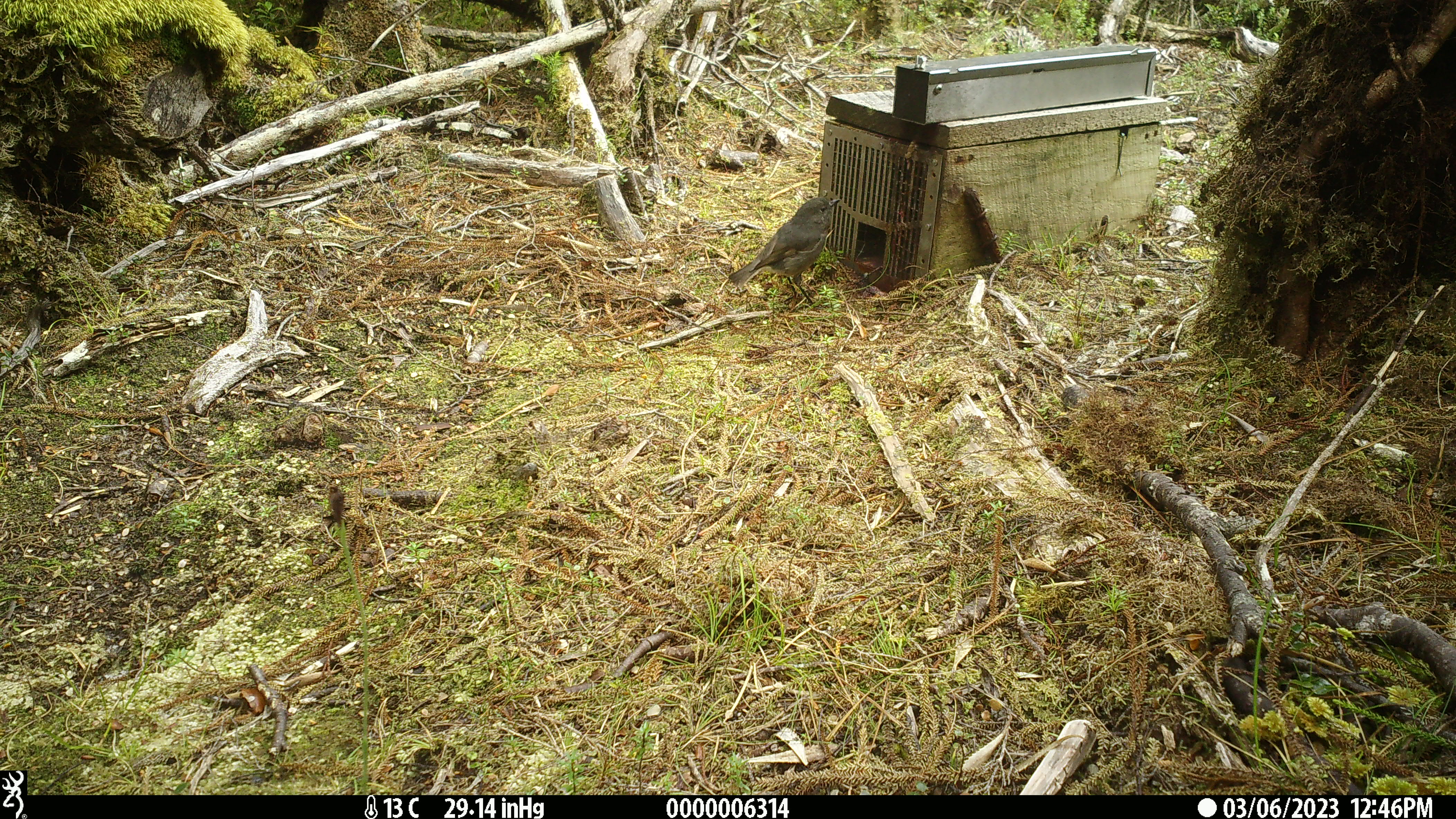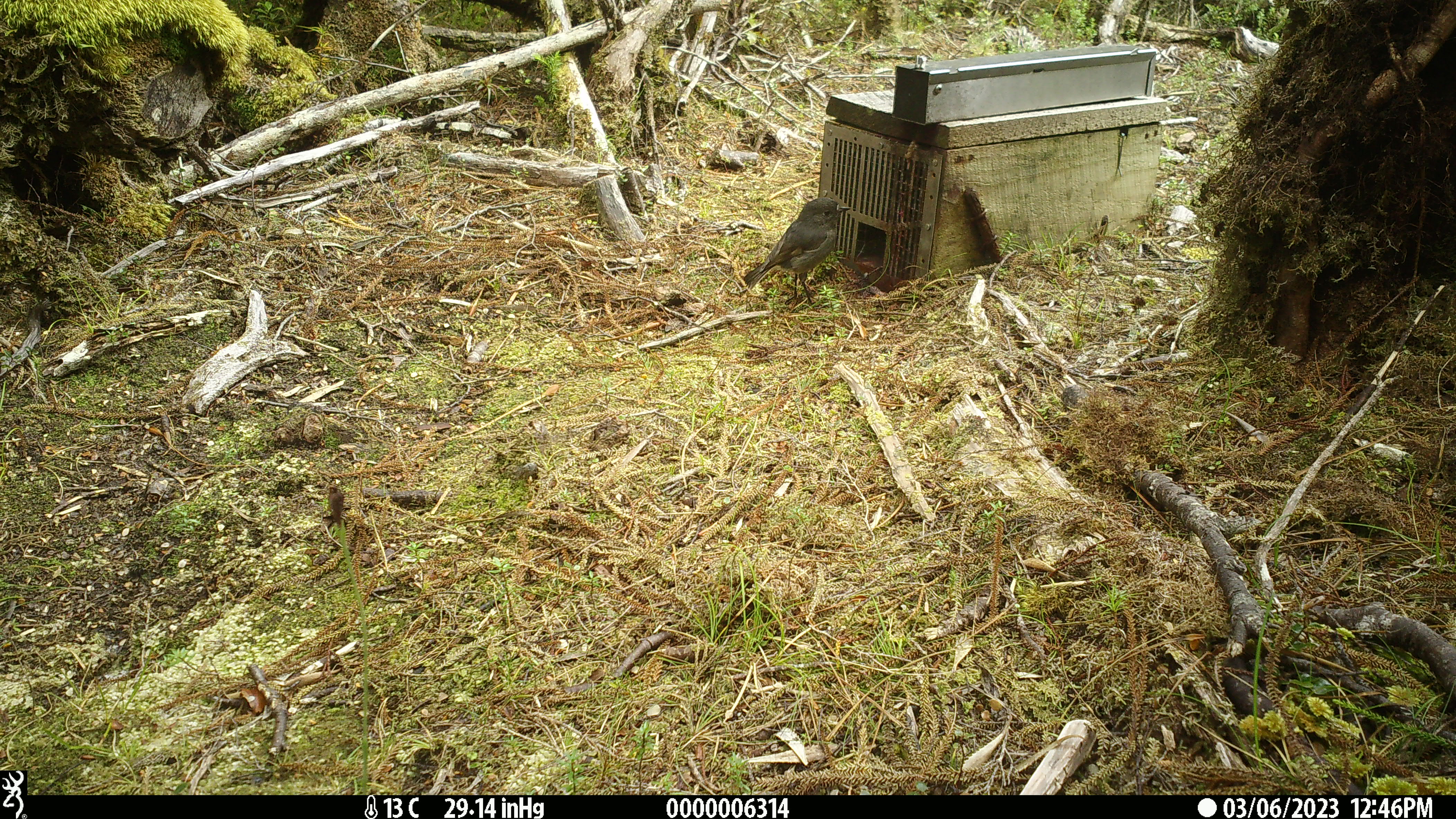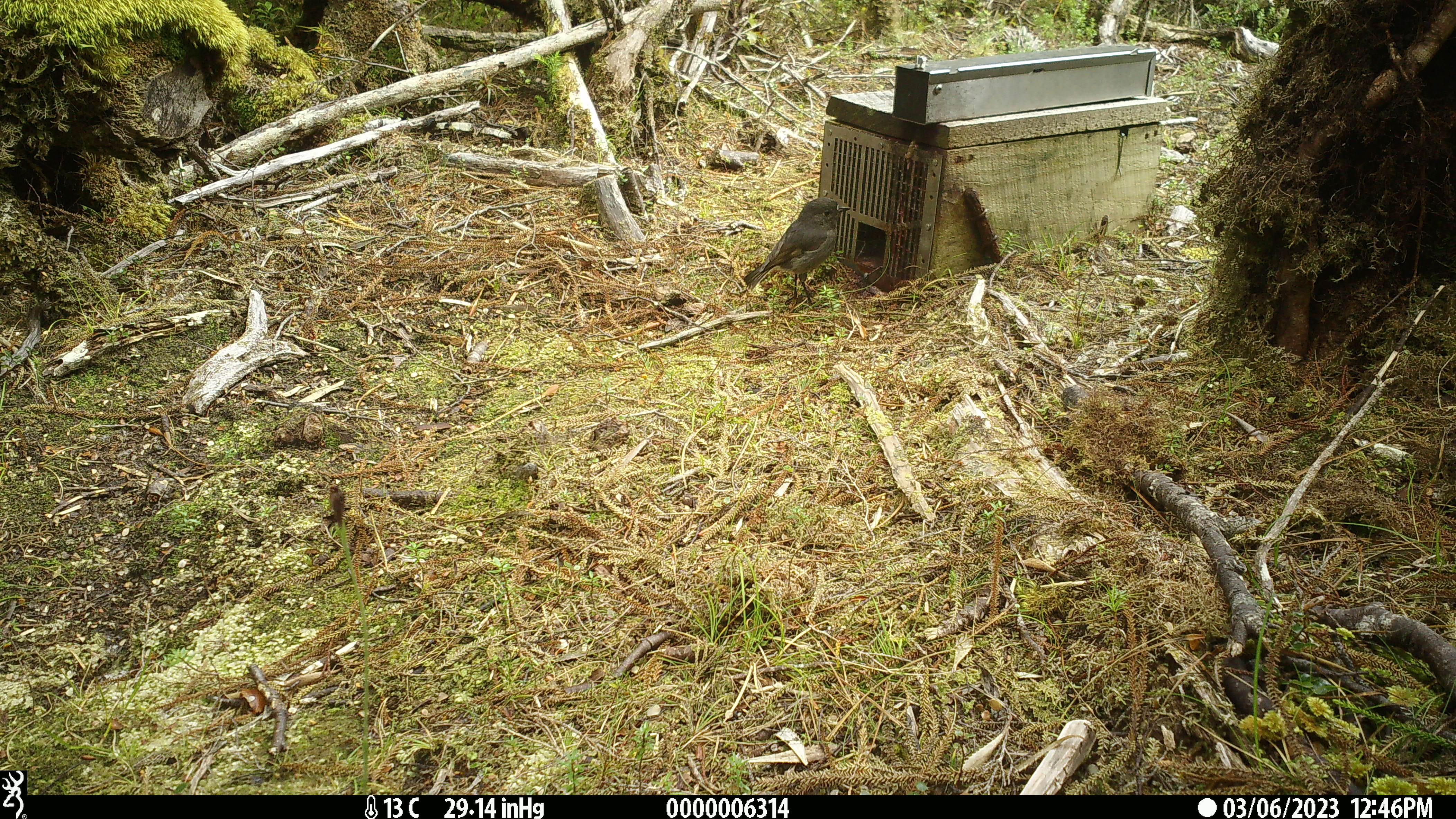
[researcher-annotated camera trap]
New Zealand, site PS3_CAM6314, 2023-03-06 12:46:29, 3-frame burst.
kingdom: Animalia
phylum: Chordata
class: Aves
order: Passeriformes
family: Petroicidae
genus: Petroica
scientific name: Petroica macrocephala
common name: tomtit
Tomtit (Petroica macrocephala).